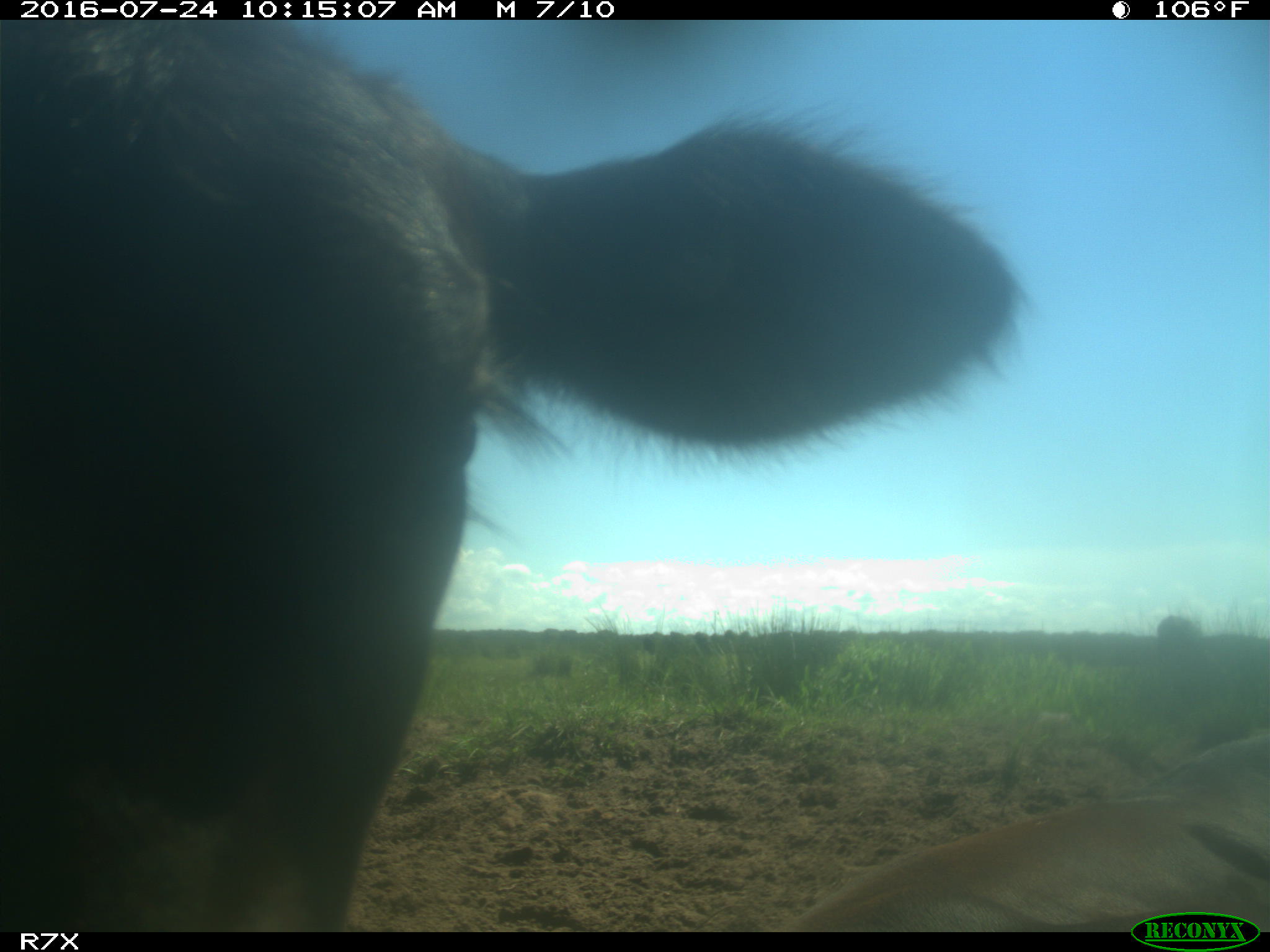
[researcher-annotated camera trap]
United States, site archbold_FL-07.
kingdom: Animalia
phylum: Chordata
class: Mammalia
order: Artiodactyla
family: Bovidae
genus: Bos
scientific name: Bos taurus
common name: domestic cow